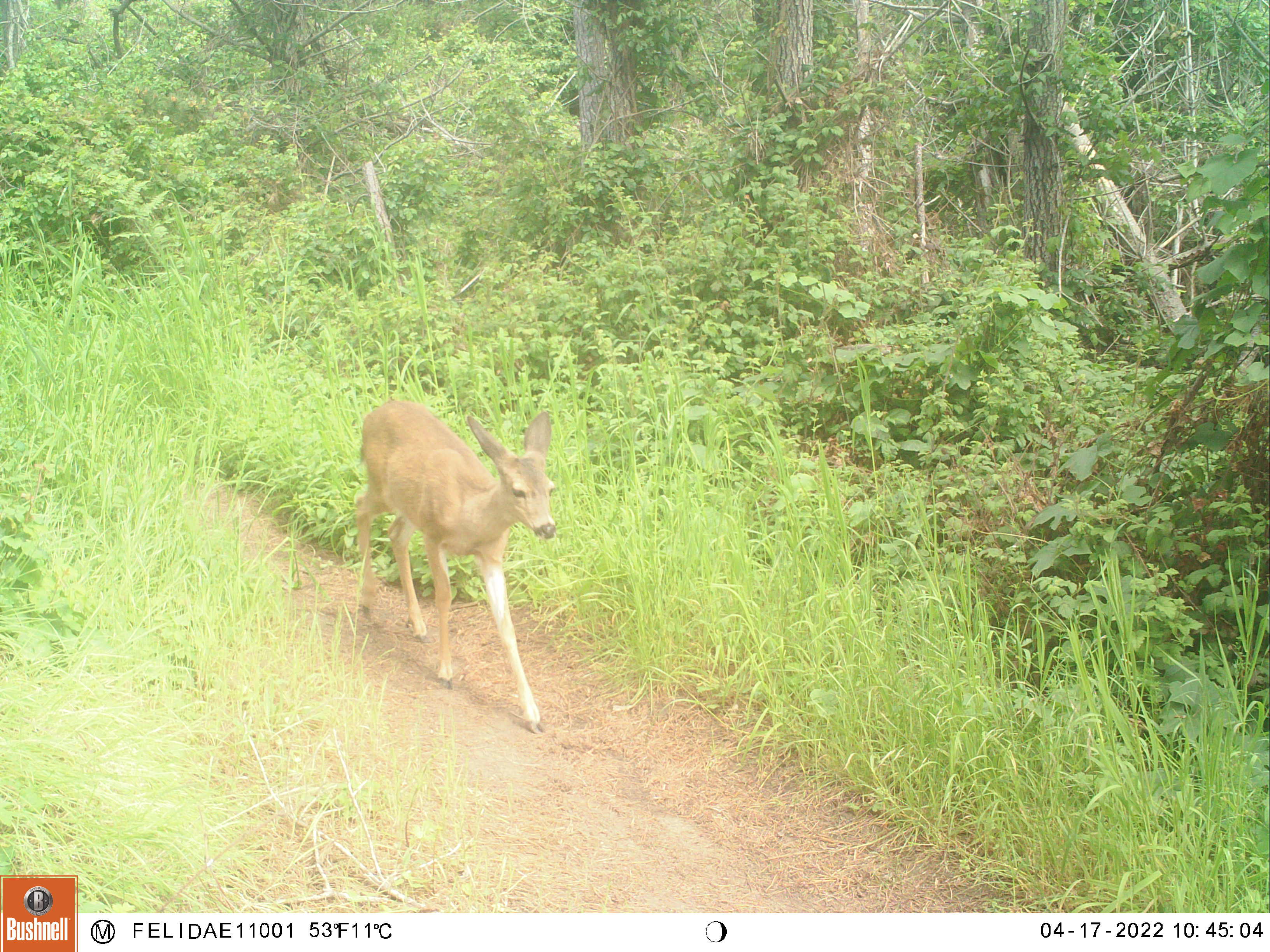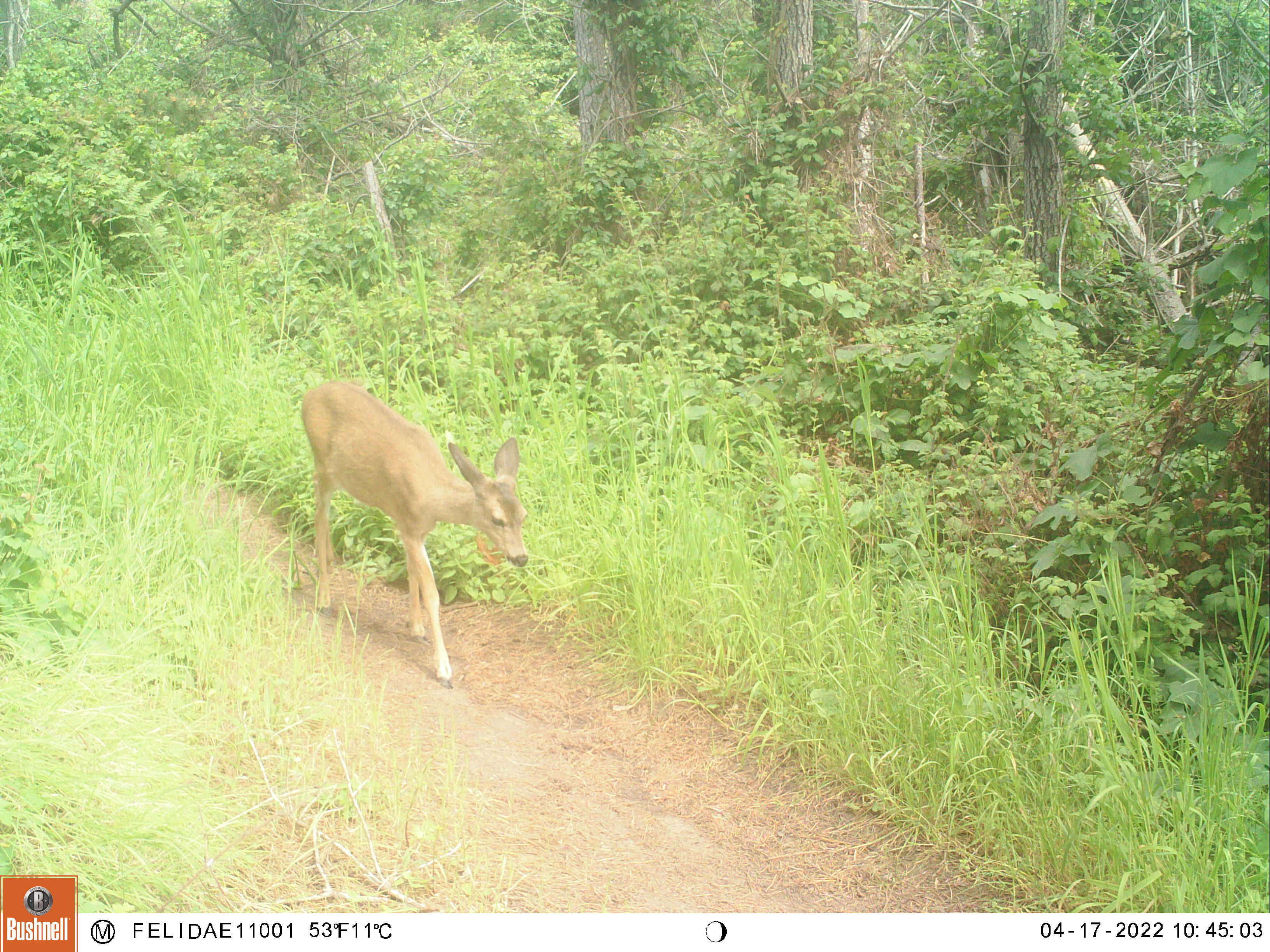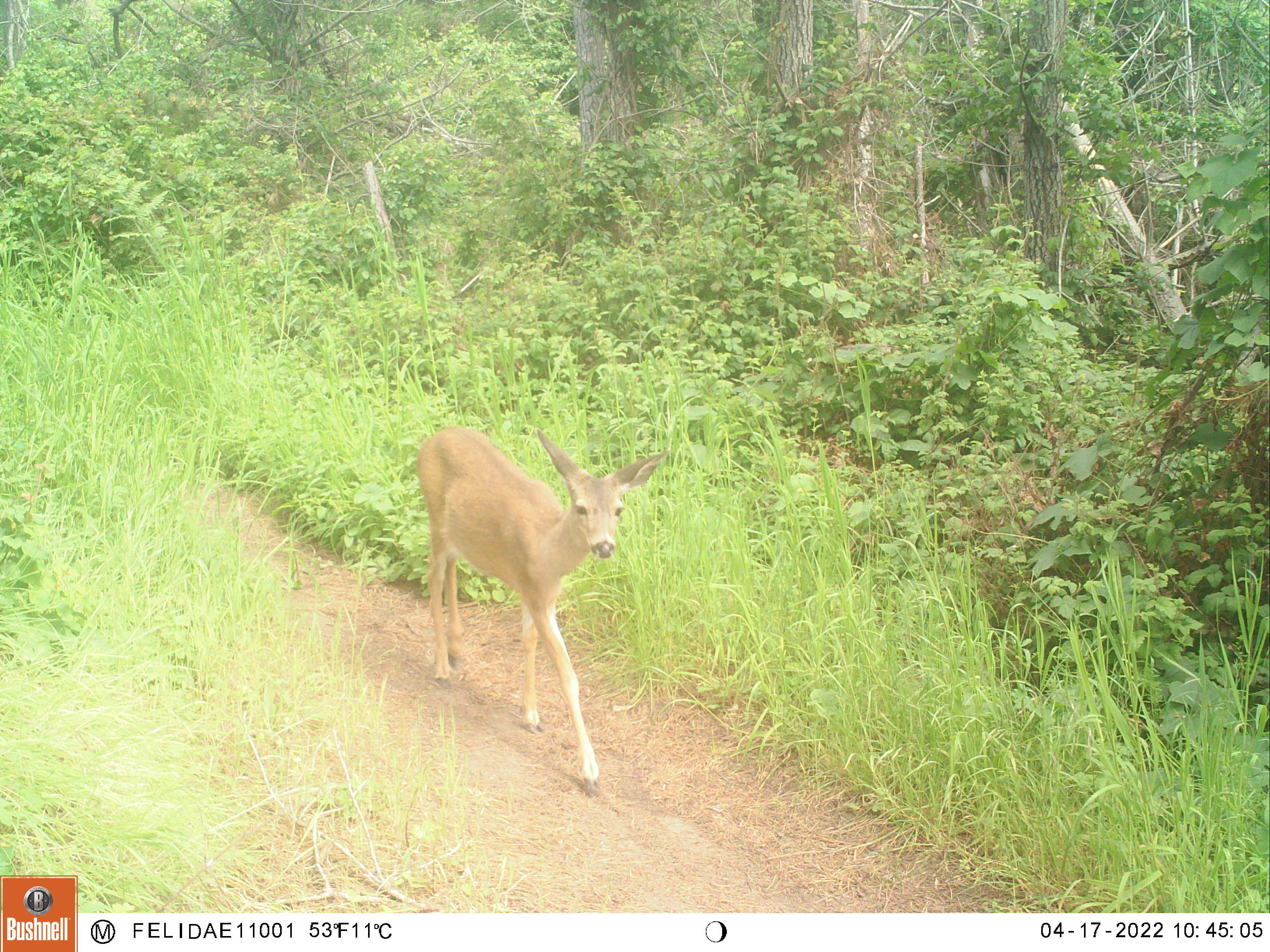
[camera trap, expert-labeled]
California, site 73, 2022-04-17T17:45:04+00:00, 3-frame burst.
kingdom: Animalia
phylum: Chordata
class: Mammalia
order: Artiodactyla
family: Cervidae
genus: Odocoileus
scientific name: Odocoileus hemionus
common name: mule deer